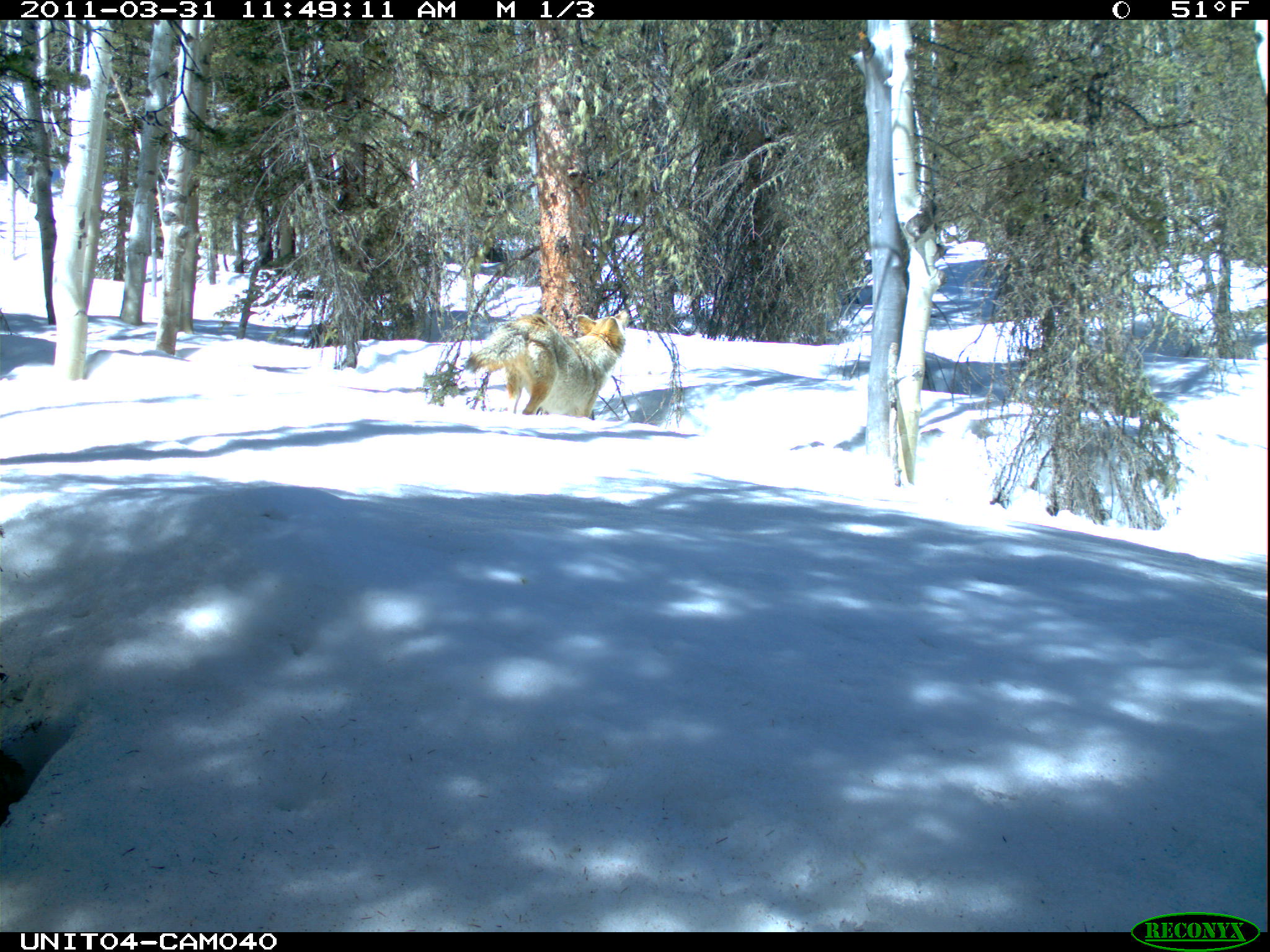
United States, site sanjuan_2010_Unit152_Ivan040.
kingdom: Animalia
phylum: Chordata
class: Mammalia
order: Carnivora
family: Canidae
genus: Canis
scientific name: Canis latrans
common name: coyote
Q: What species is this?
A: Canis latrans (coyote).